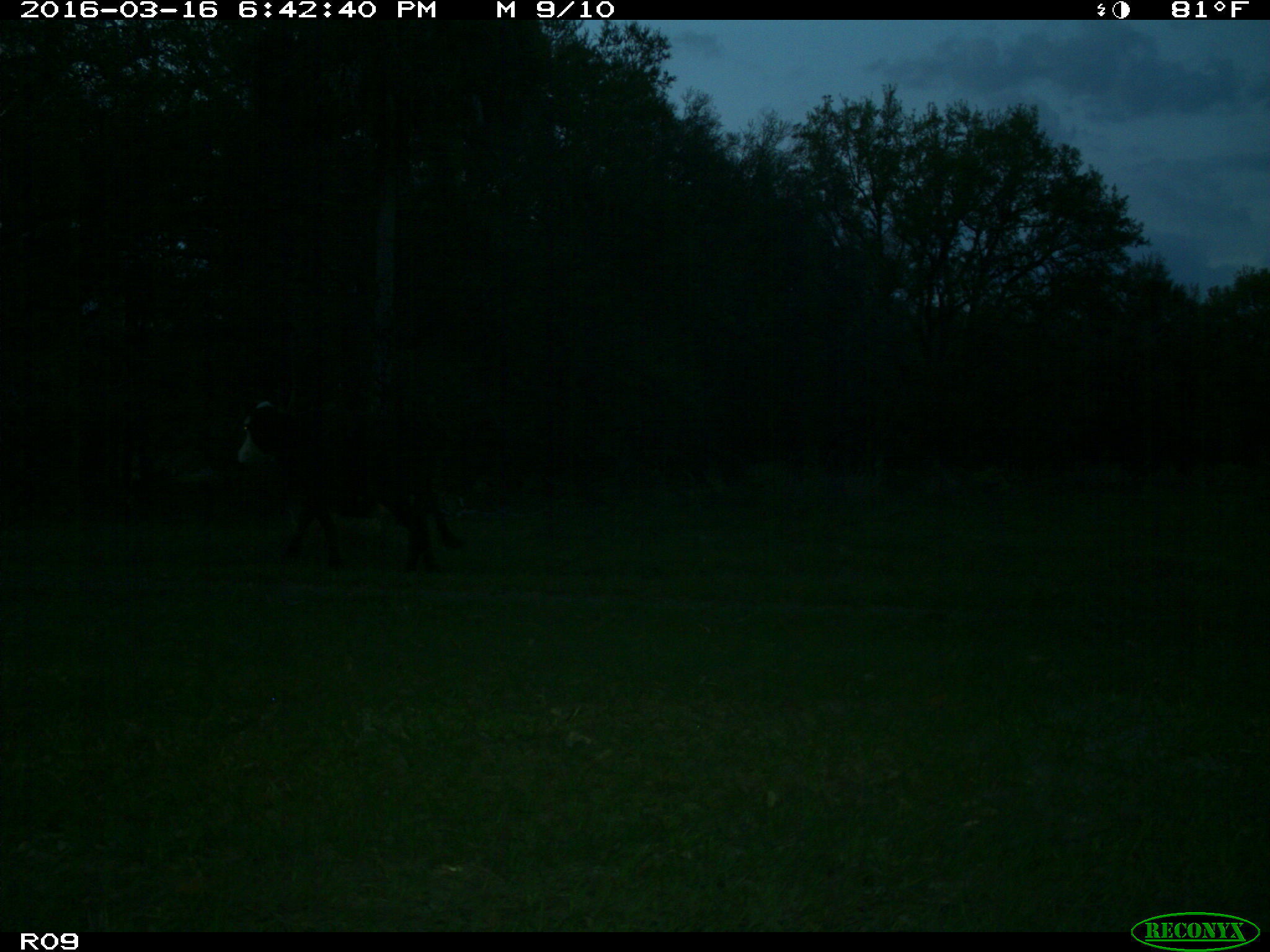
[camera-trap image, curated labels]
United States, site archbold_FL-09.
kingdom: Animalia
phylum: Chordata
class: Mammalia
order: Artiodactyla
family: Bovidae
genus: Bos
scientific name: Bos taurus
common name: domestic cow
Bos taurus (domestic cow).